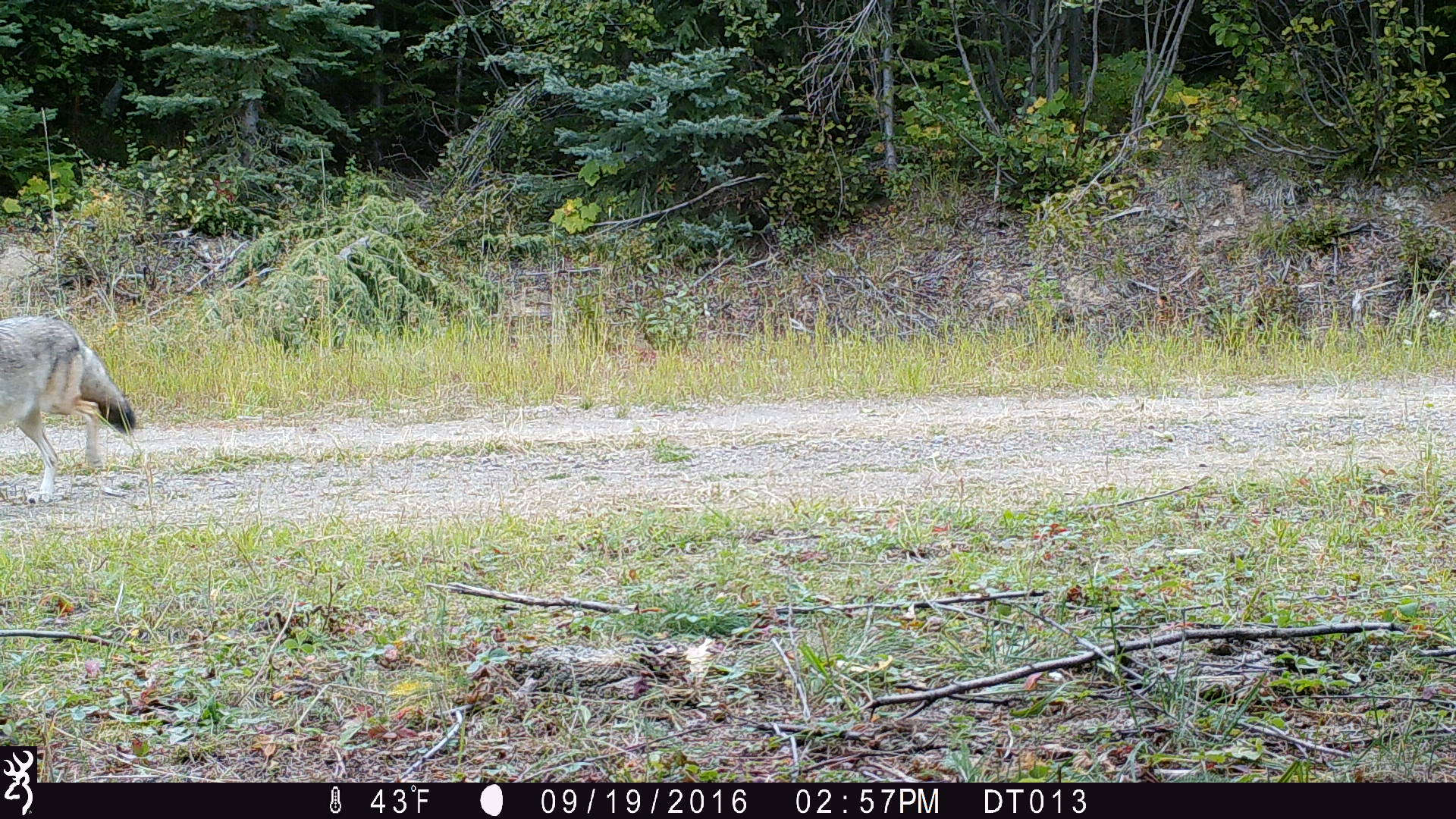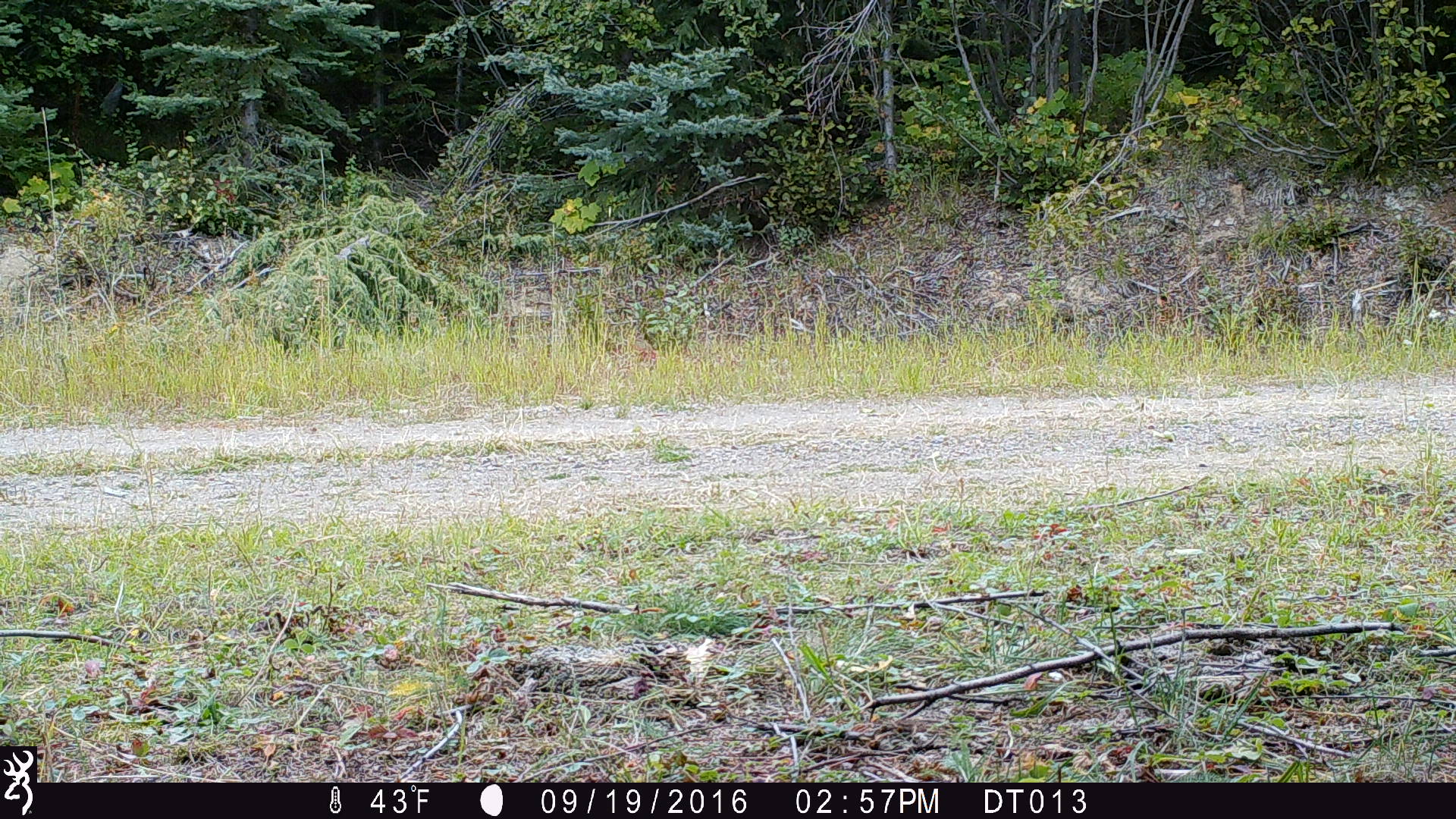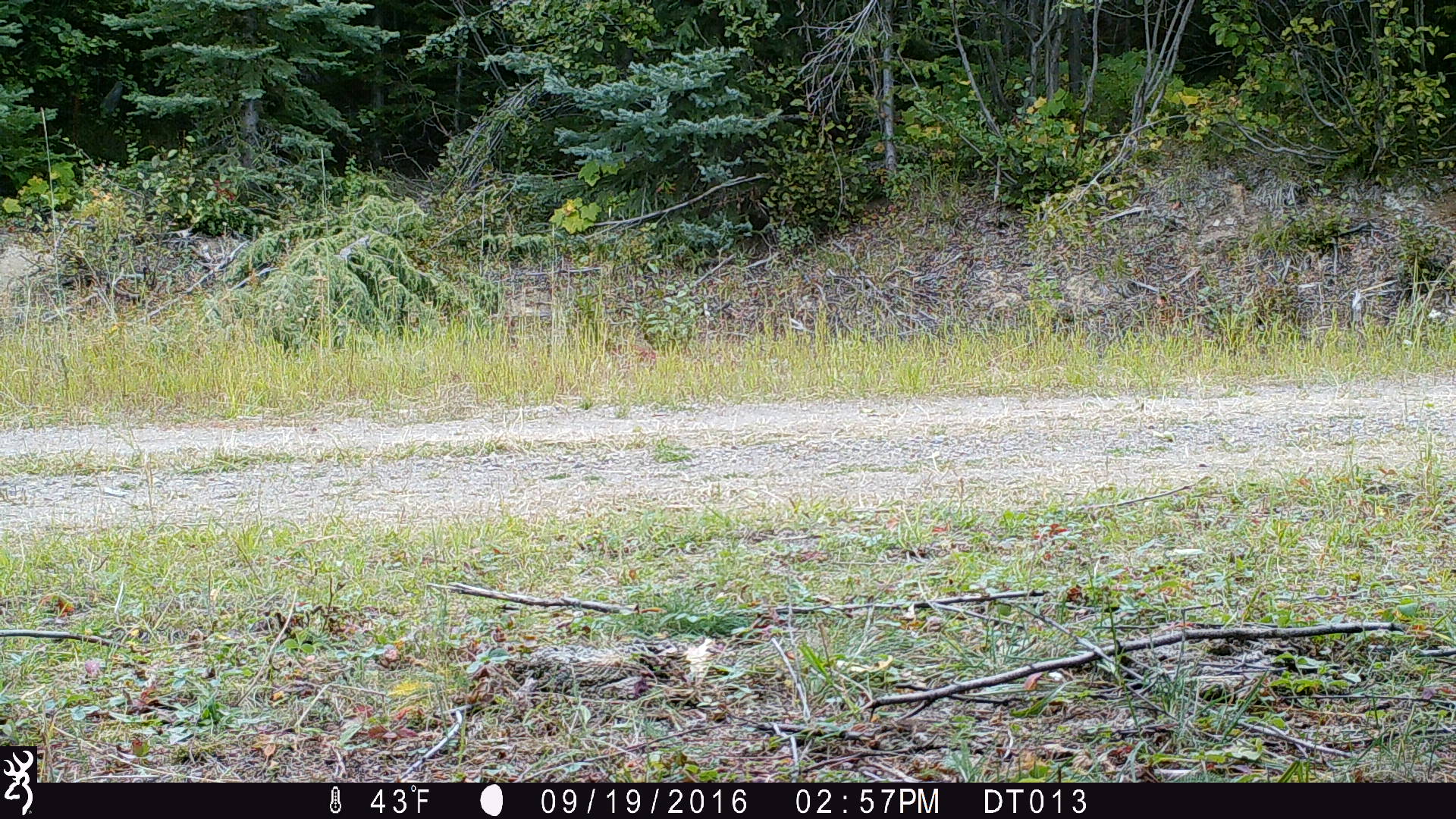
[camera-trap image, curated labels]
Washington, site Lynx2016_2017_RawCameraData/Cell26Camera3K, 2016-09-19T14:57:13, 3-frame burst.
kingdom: Animalia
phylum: Chordata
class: Mammalia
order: Carnivora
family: Canidae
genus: Canis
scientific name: Canis latrans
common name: coyote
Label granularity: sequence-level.